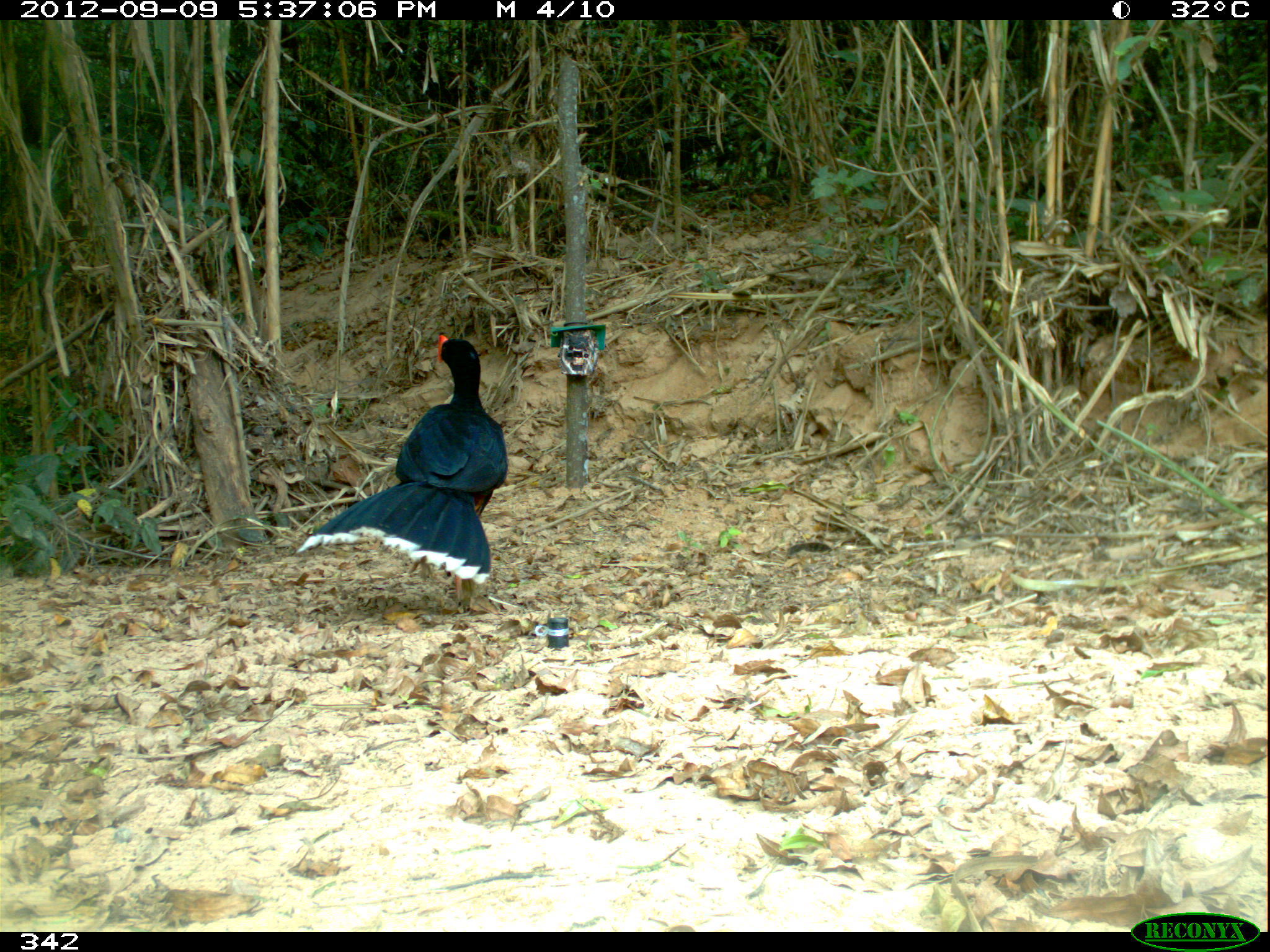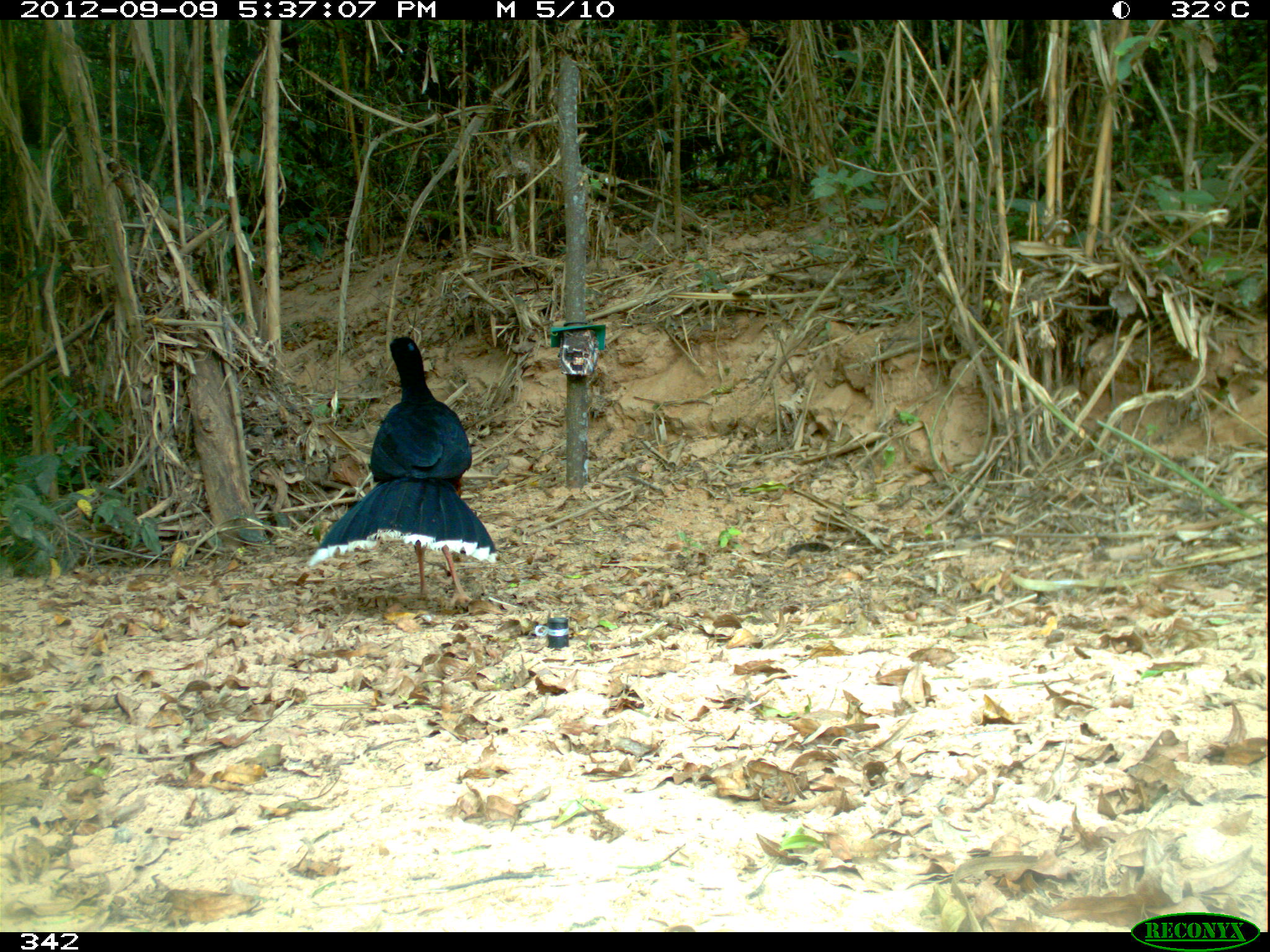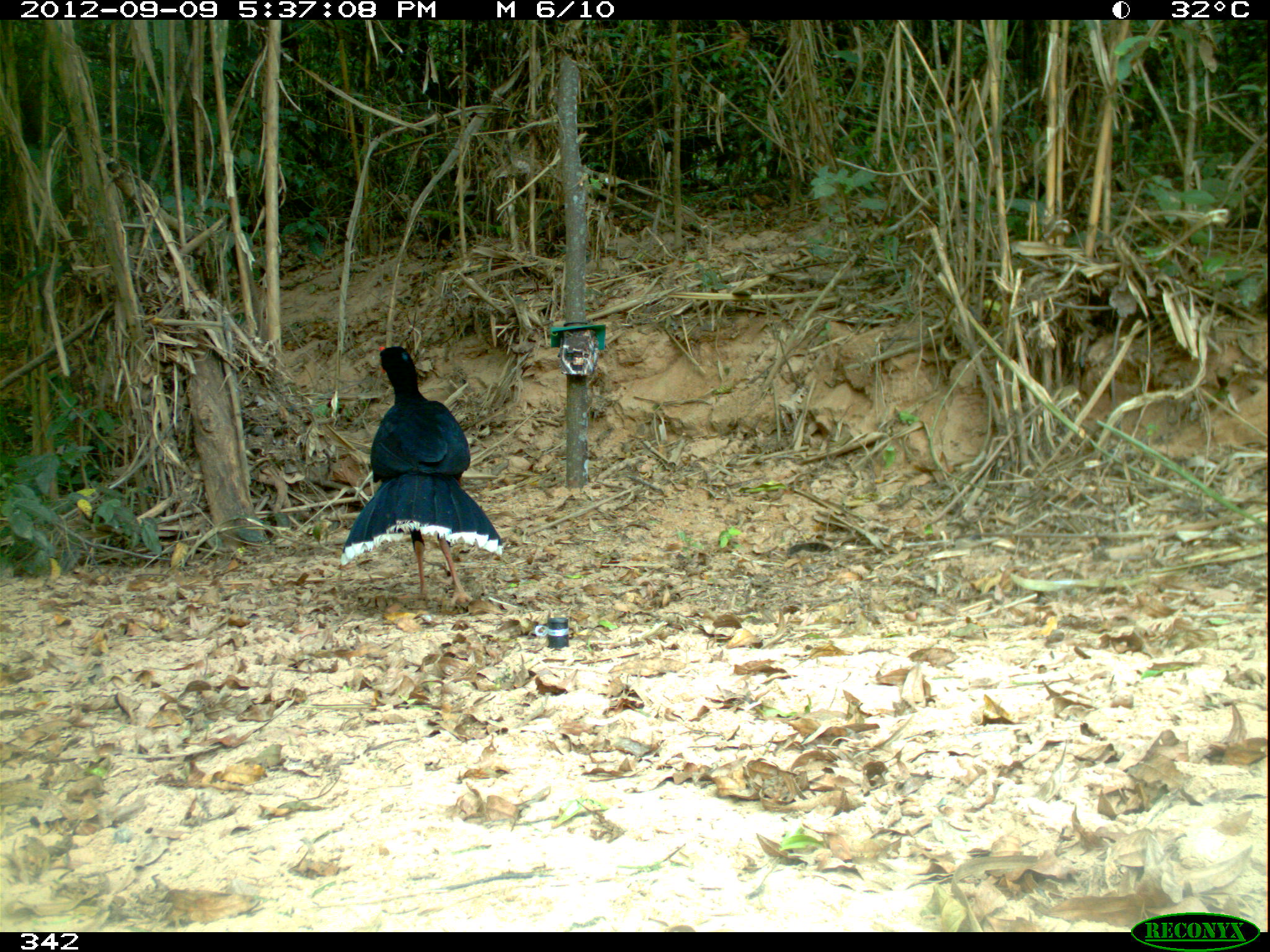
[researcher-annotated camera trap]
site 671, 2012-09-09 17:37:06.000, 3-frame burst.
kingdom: Animalia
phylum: Chordata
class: Aves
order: Galliformes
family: Cracidae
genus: Mitu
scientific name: Mitu tuberosum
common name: razor-billed curassow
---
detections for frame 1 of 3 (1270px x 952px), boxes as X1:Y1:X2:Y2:
mitu tuberosum: 297:334:509:600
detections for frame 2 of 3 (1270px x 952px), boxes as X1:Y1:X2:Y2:
mitu tuberosum: 306:336:503:605